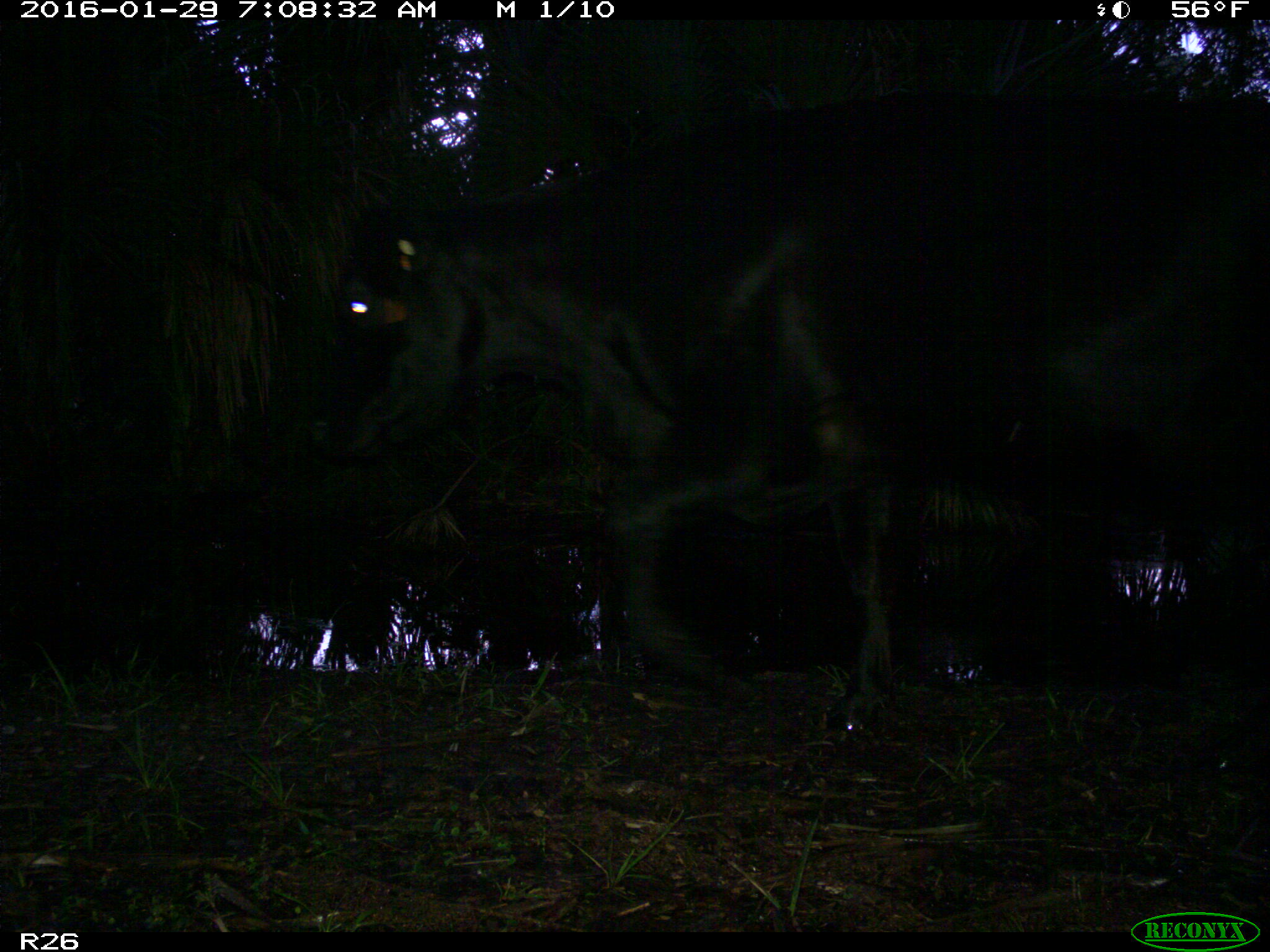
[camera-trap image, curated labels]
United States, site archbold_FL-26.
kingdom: Animalia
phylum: Chordata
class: Mammalia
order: Artiodactyla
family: Bovidae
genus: Bos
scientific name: Bos taurus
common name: domestic cow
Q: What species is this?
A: Bos taurus (domestic cow).